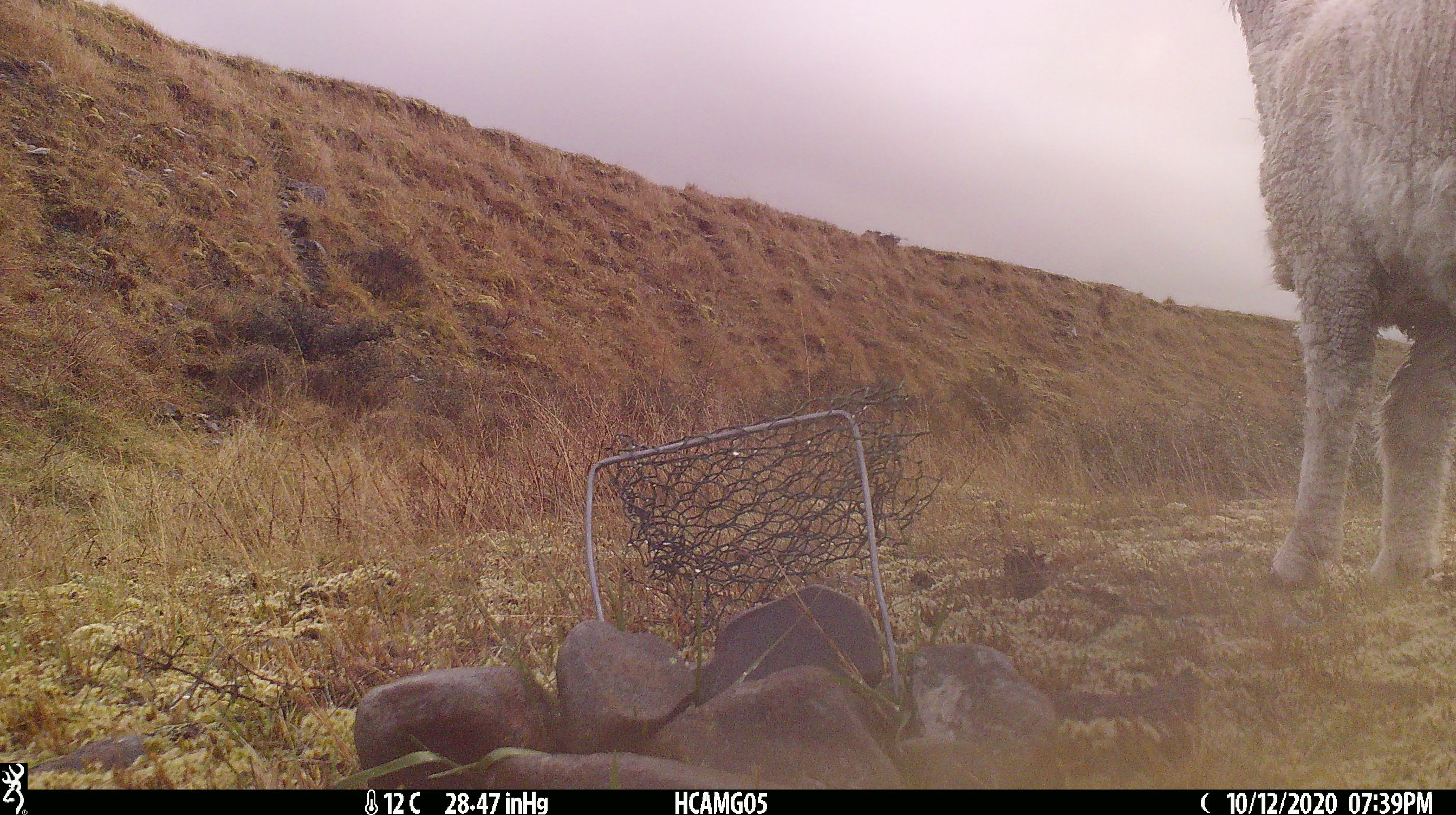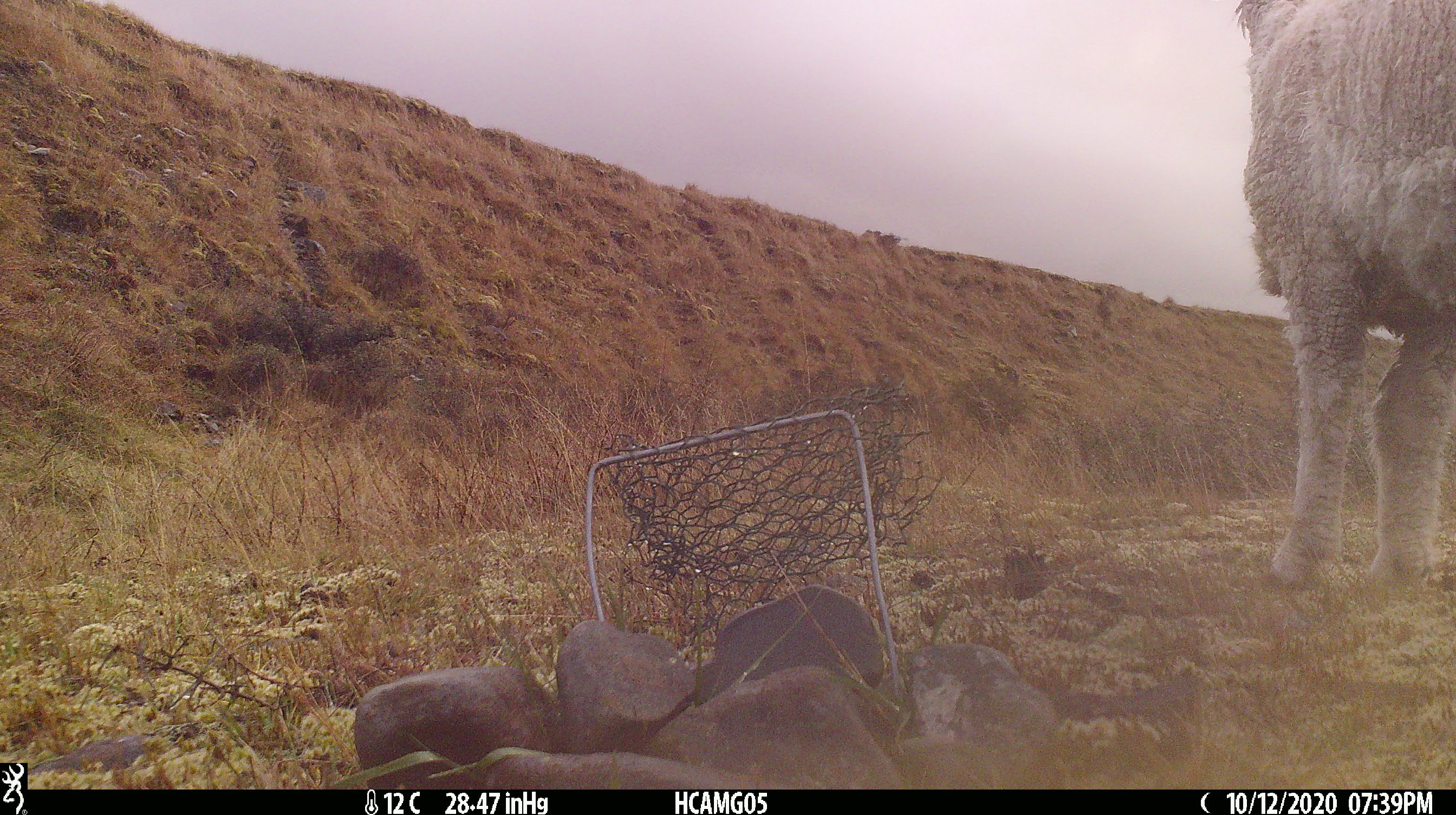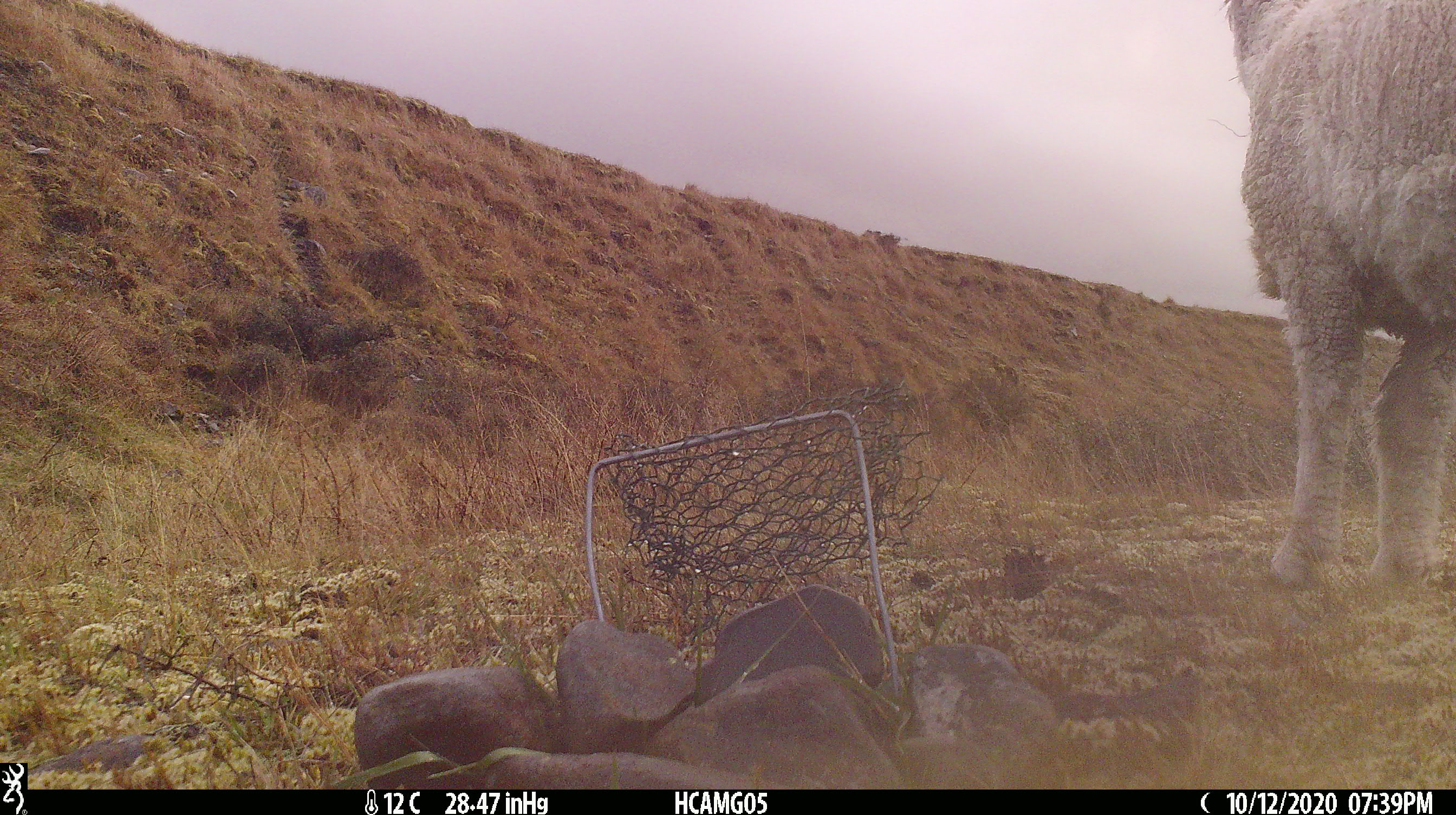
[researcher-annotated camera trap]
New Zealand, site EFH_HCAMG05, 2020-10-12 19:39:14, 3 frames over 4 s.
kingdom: Animalia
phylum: Chordata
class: Mammalia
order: Artiodactyla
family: Bovidae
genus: Ovis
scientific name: Ovis aries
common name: domestic sheep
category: sheep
Sheep (domestic sheep) (Ovis aries).